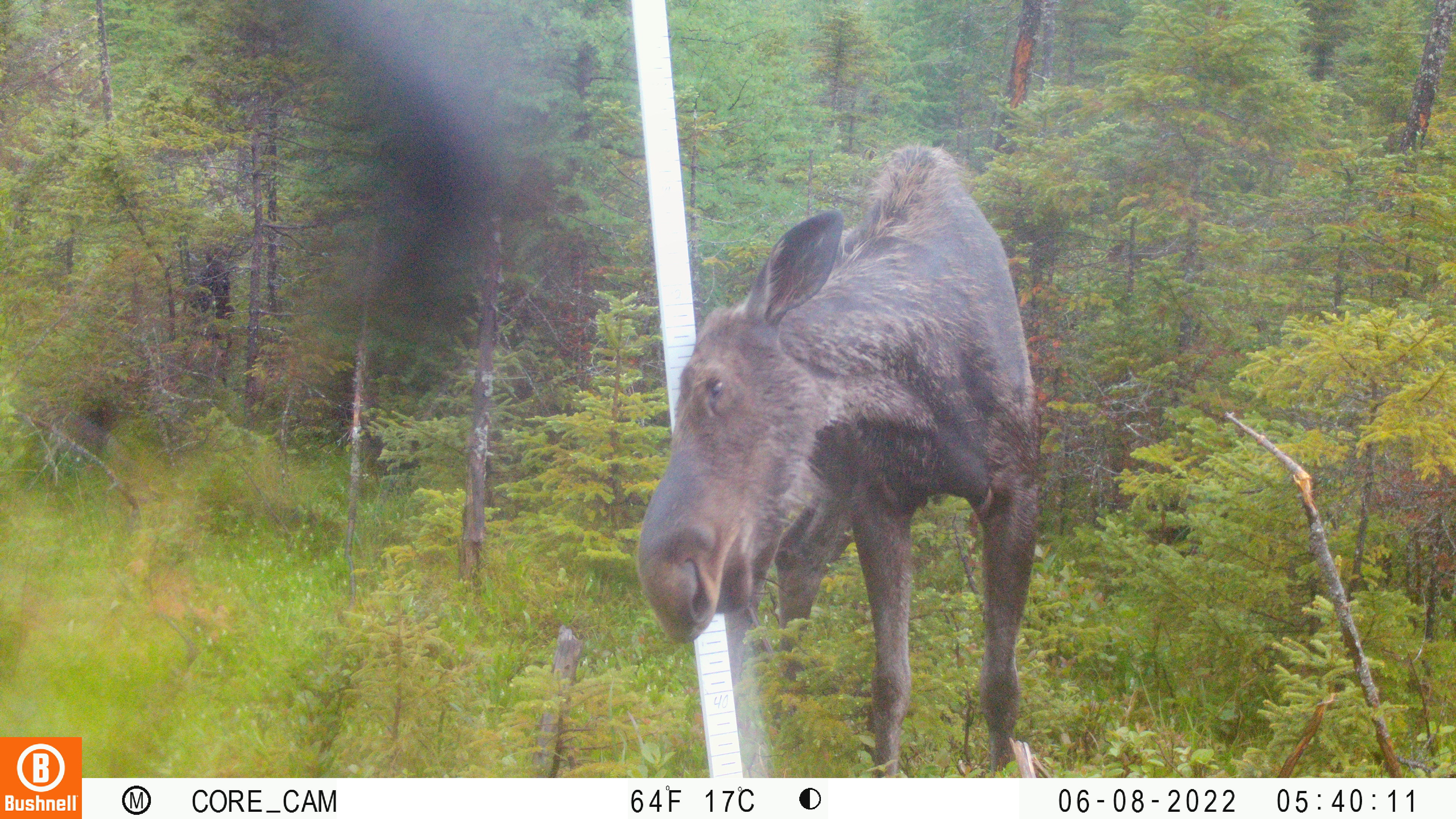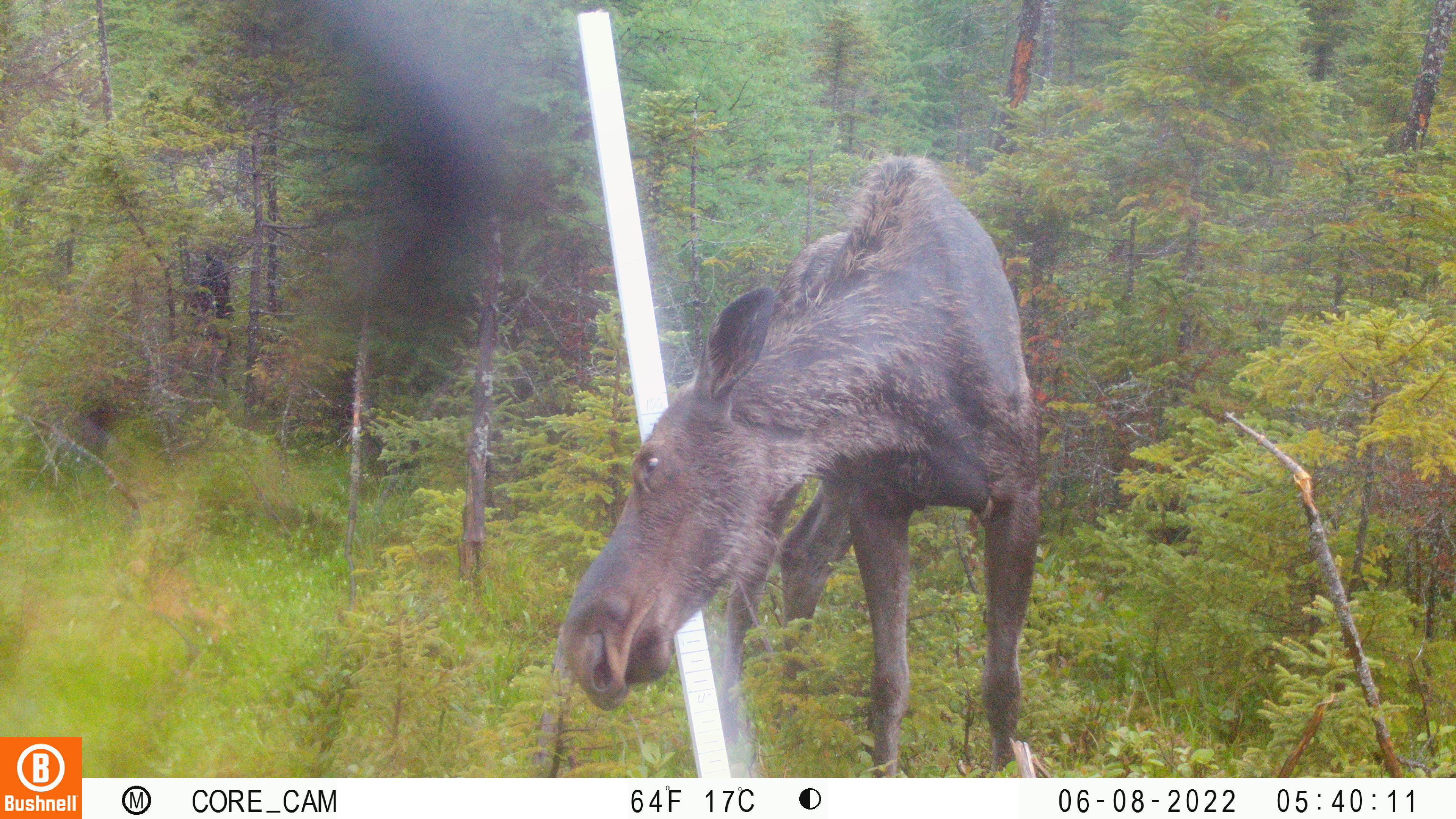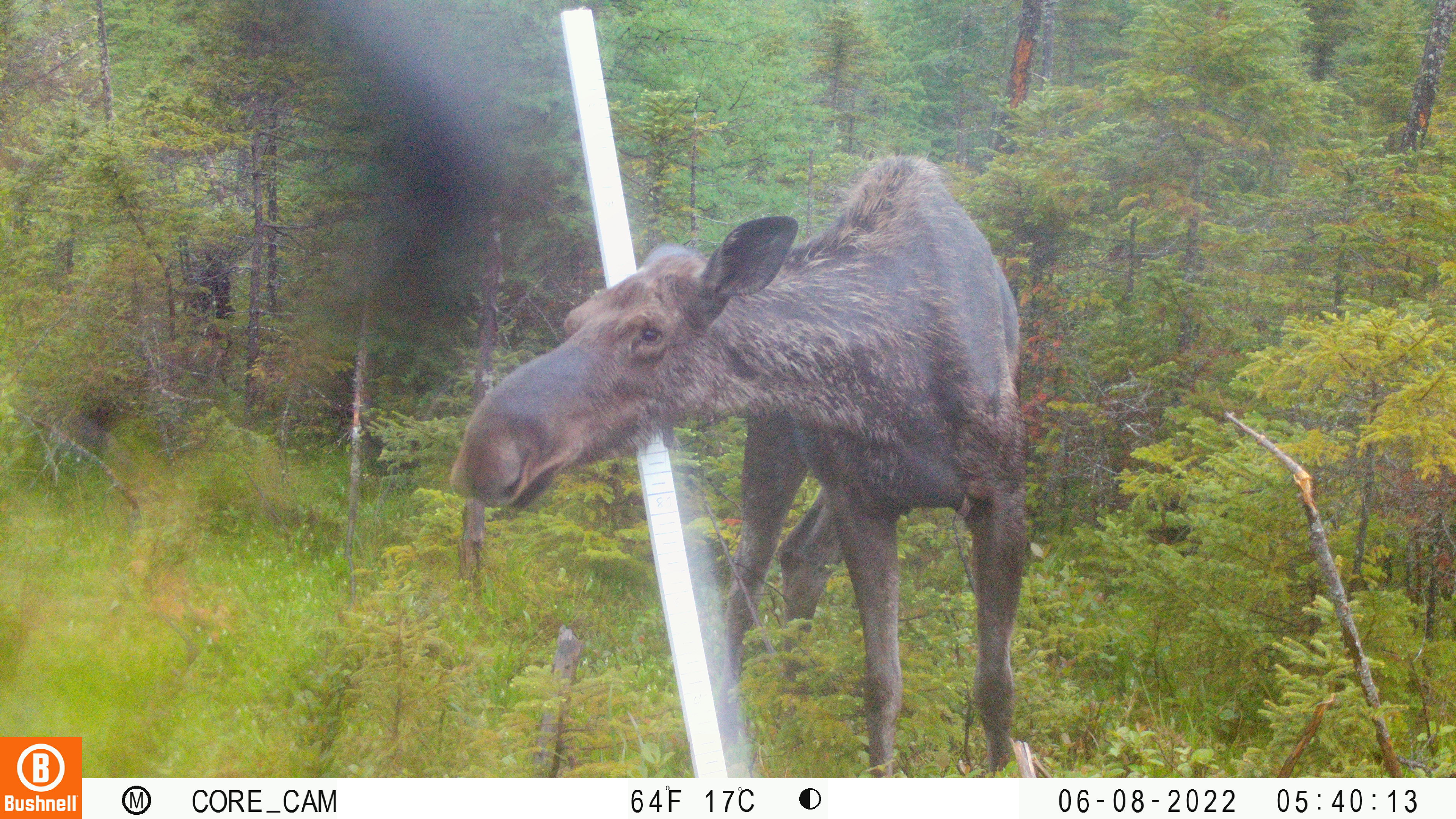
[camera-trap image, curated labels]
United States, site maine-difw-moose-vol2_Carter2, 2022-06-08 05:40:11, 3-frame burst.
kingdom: Animalia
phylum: Chordata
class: Mammalia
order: Artiodactyla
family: Cervidae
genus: Alces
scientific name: Alces alces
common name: moose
Moose (Alces alces).